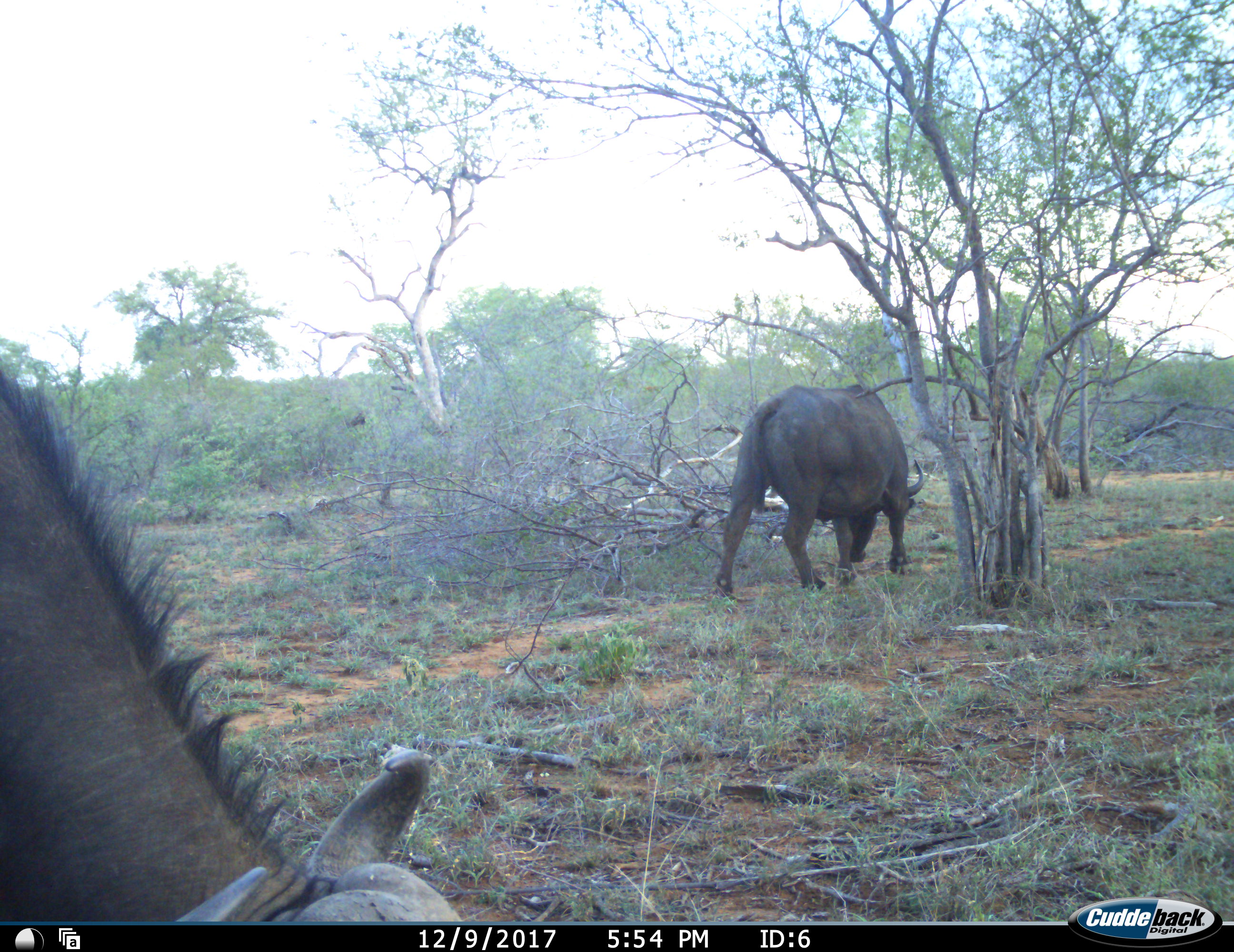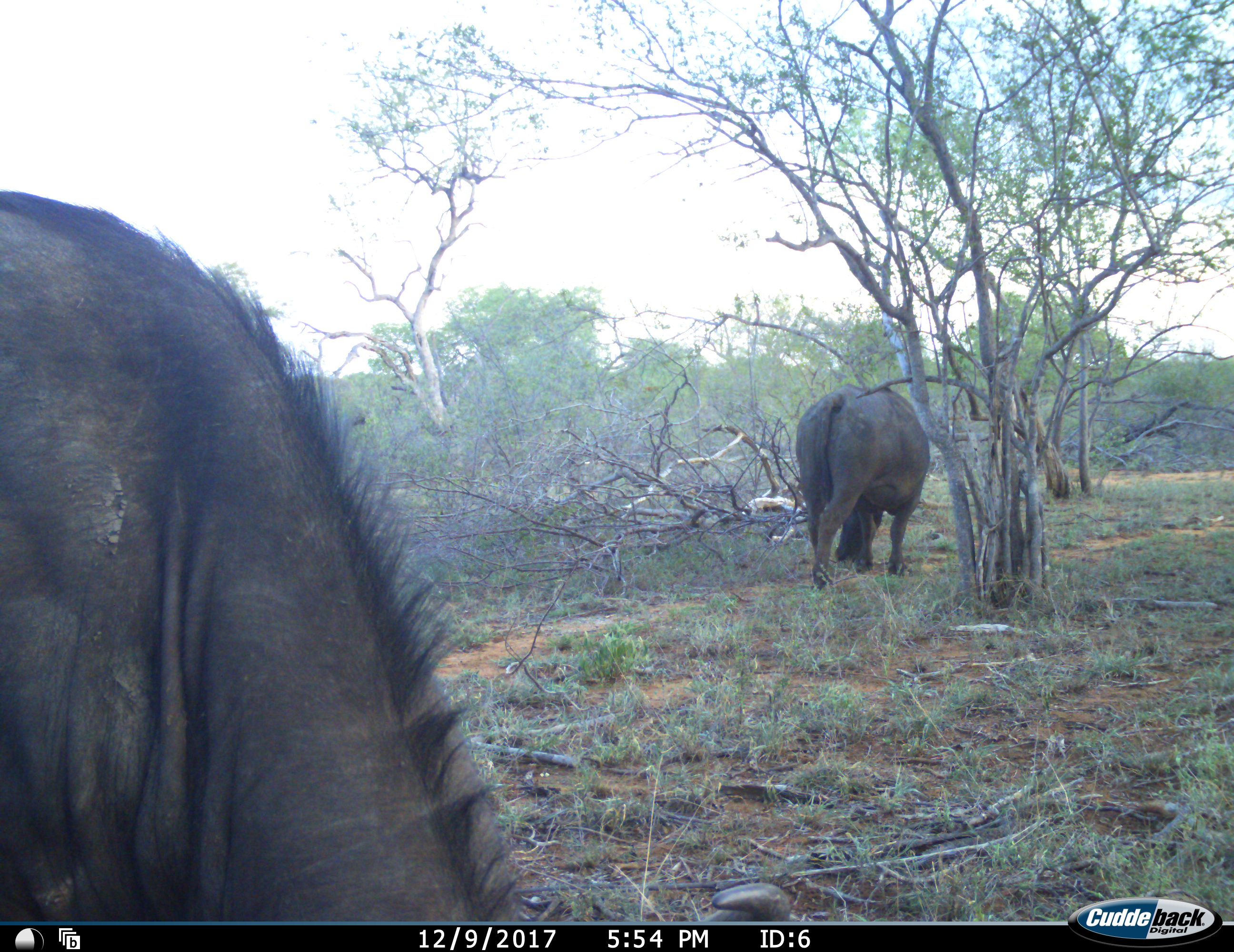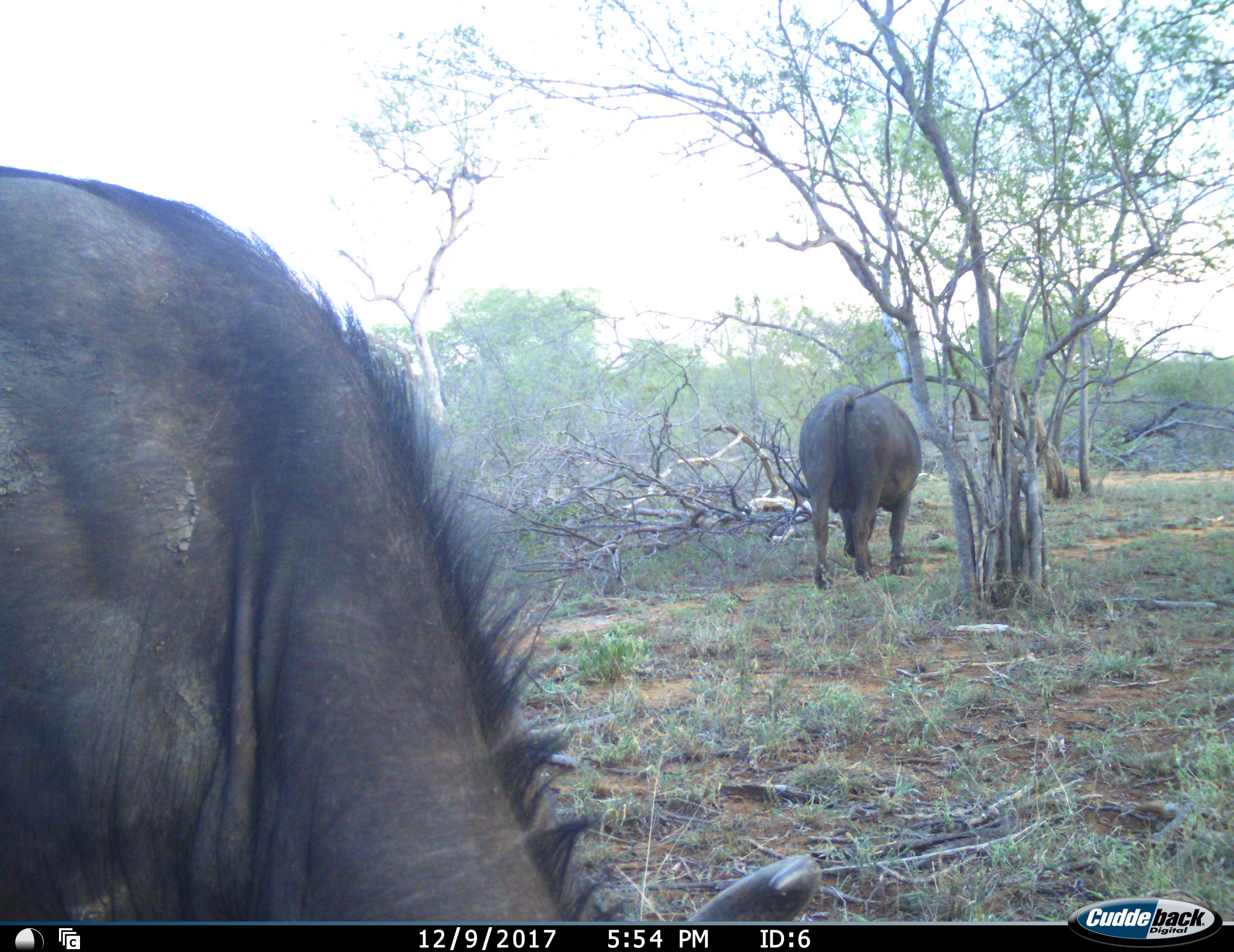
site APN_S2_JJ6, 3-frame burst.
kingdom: Animalia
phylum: Chordata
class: Mammalia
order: Artiodactyla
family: Bovidae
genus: Syncerus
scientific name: Syncerus caffer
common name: african buffalo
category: buffalo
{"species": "buffalo (african buffalo) (Syncerus caffer)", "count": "2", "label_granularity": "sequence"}